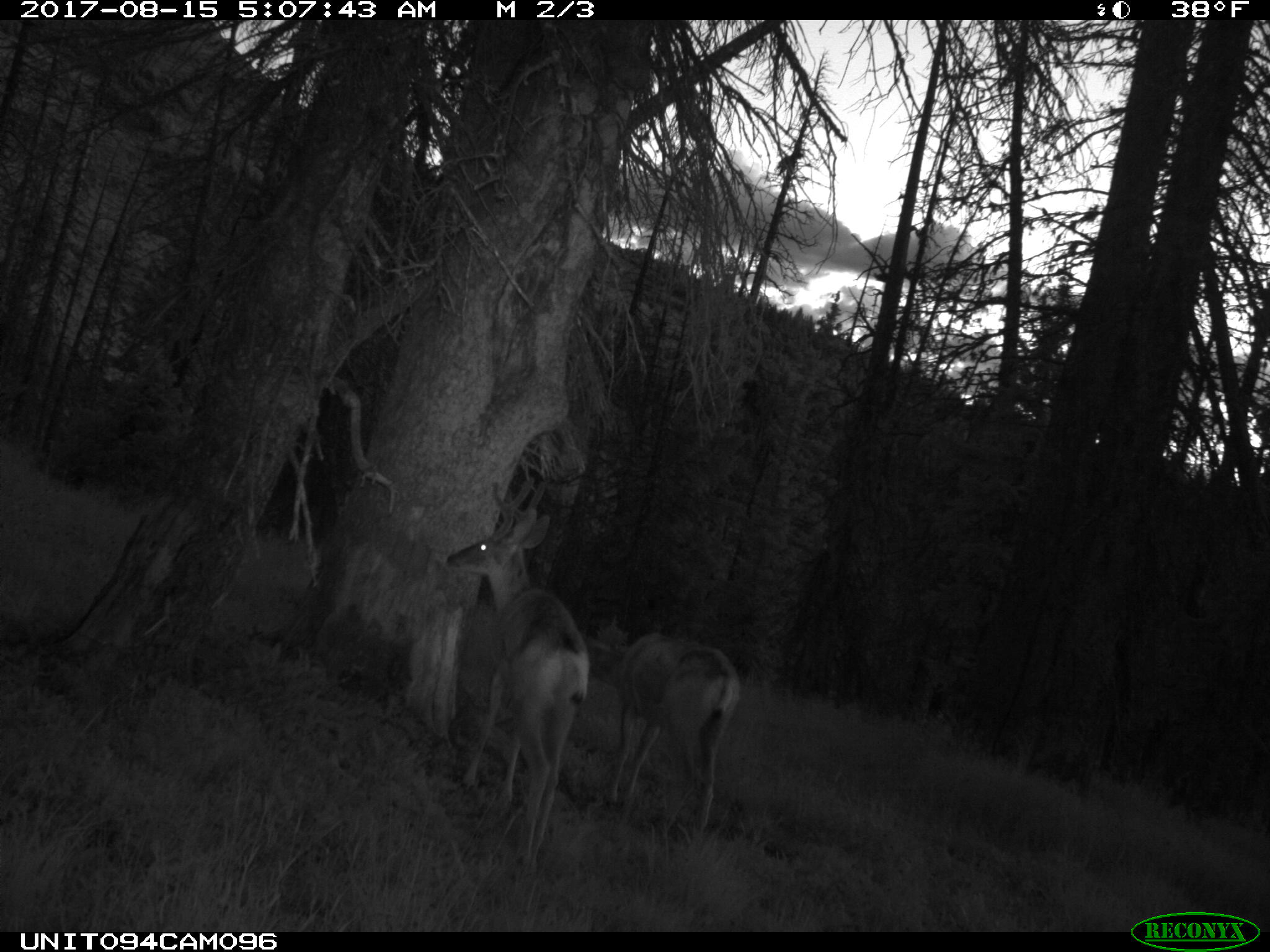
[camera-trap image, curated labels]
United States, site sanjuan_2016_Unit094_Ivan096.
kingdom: Animalia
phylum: Chordata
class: Mammalia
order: Artiodactyla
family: Cervidae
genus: Odocoileus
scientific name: Odocoileus hemionus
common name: mule deer